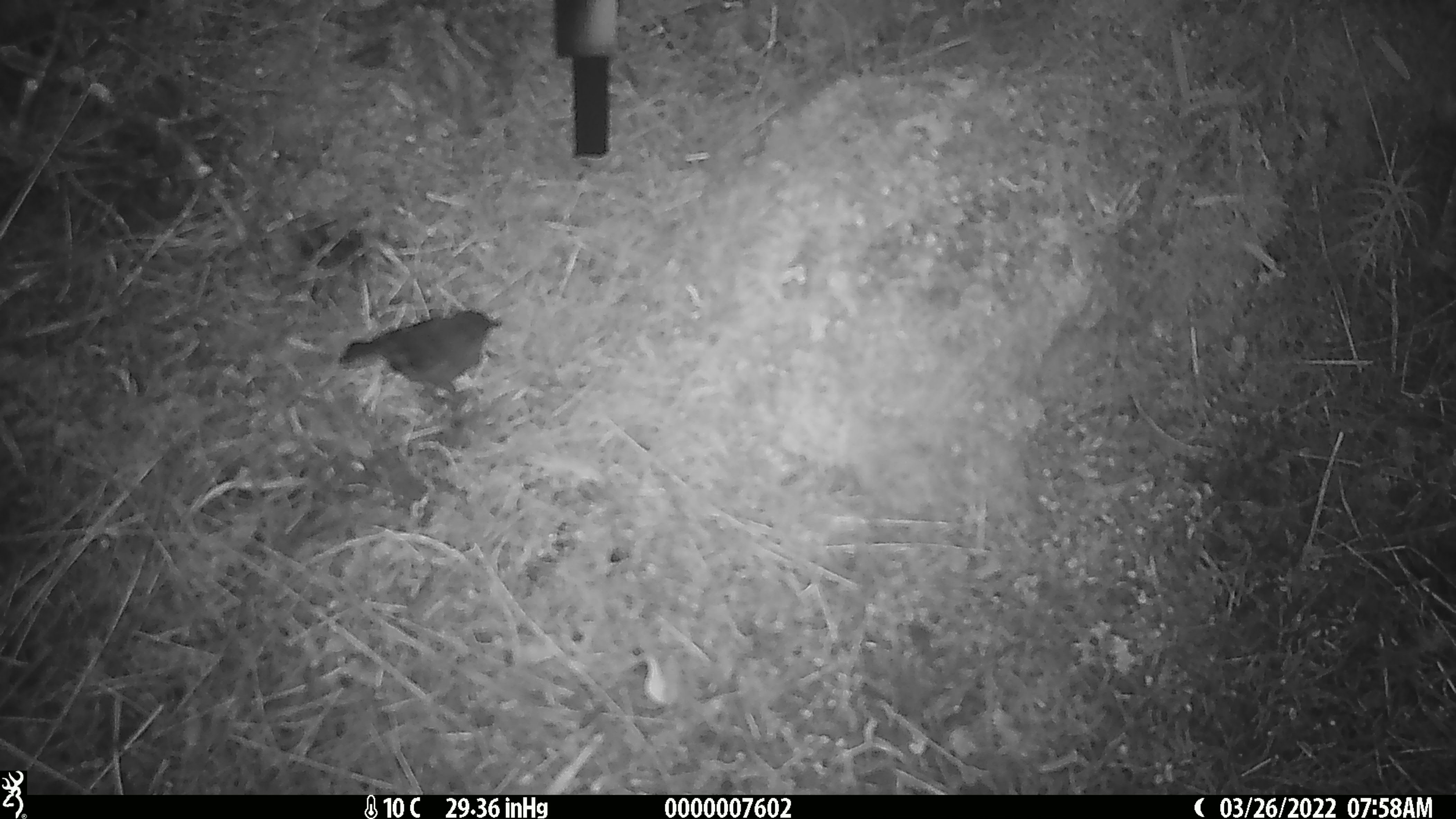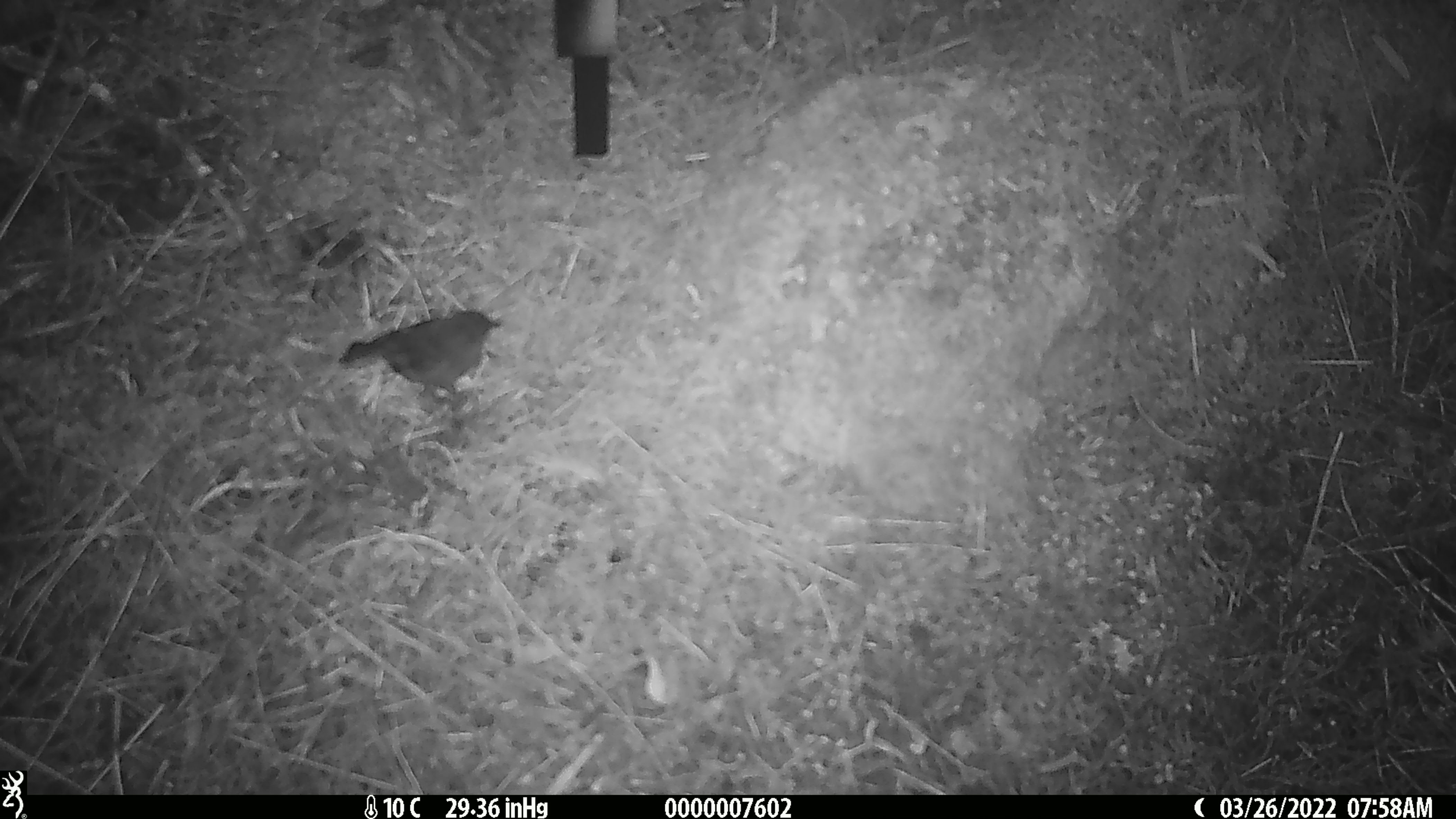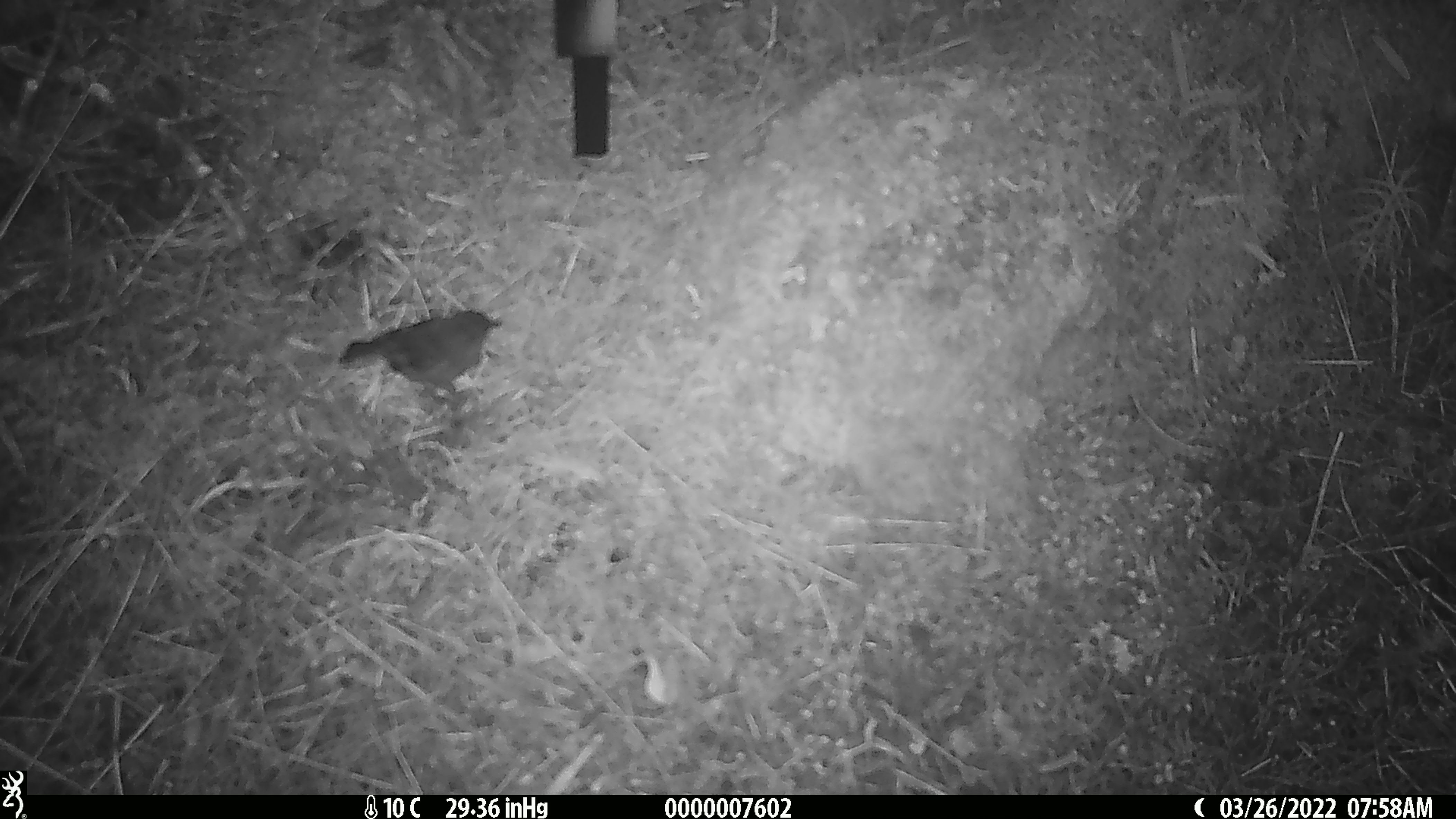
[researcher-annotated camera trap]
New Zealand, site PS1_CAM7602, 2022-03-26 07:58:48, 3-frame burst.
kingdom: Animalia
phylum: Chordata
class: Aves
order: Passeriformes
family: Petroicidae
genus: Petroica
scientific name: Petroica australis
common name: new zealand robin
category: robin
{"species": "robin (new zealand robin) (Petroica australis)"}